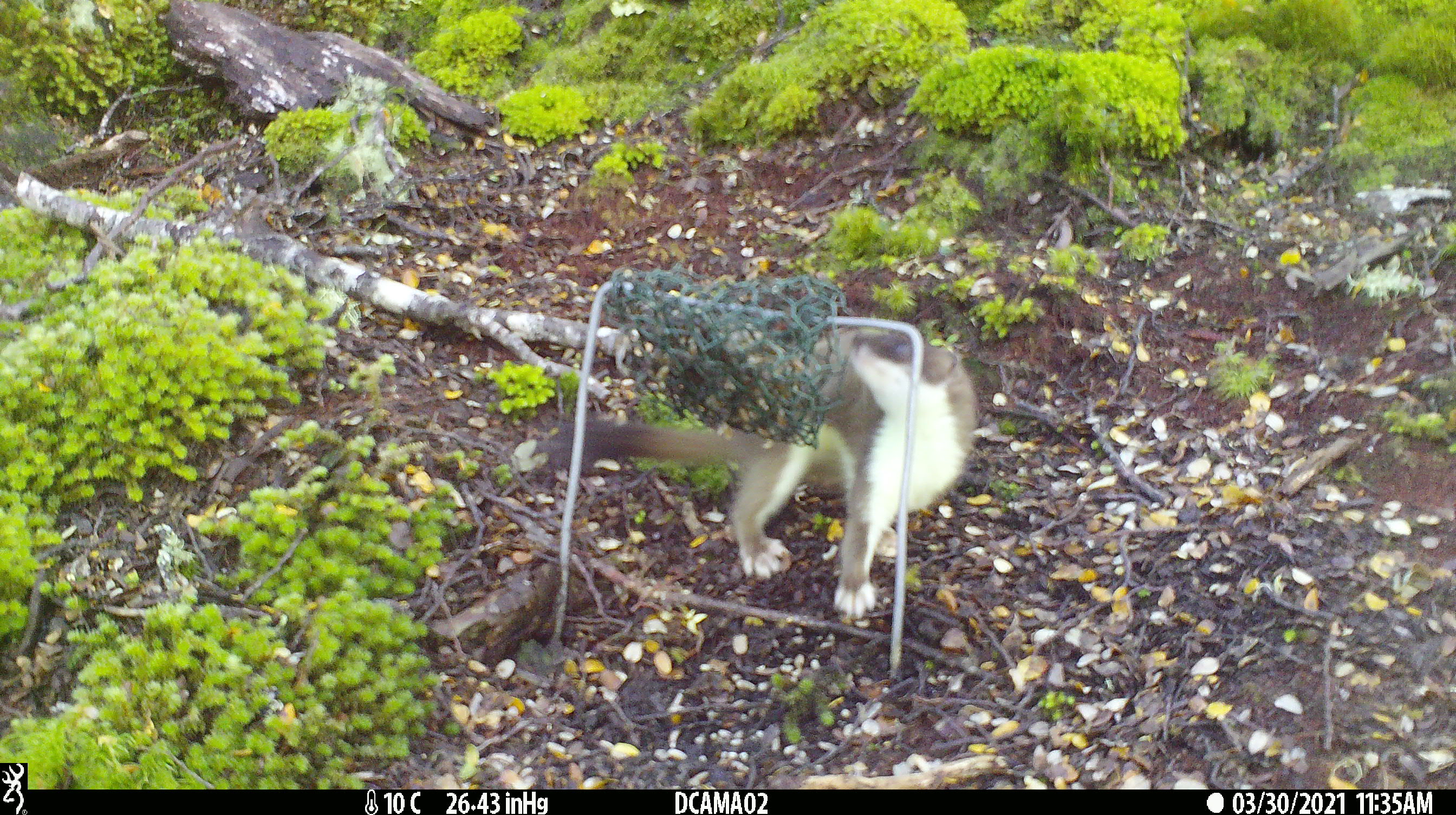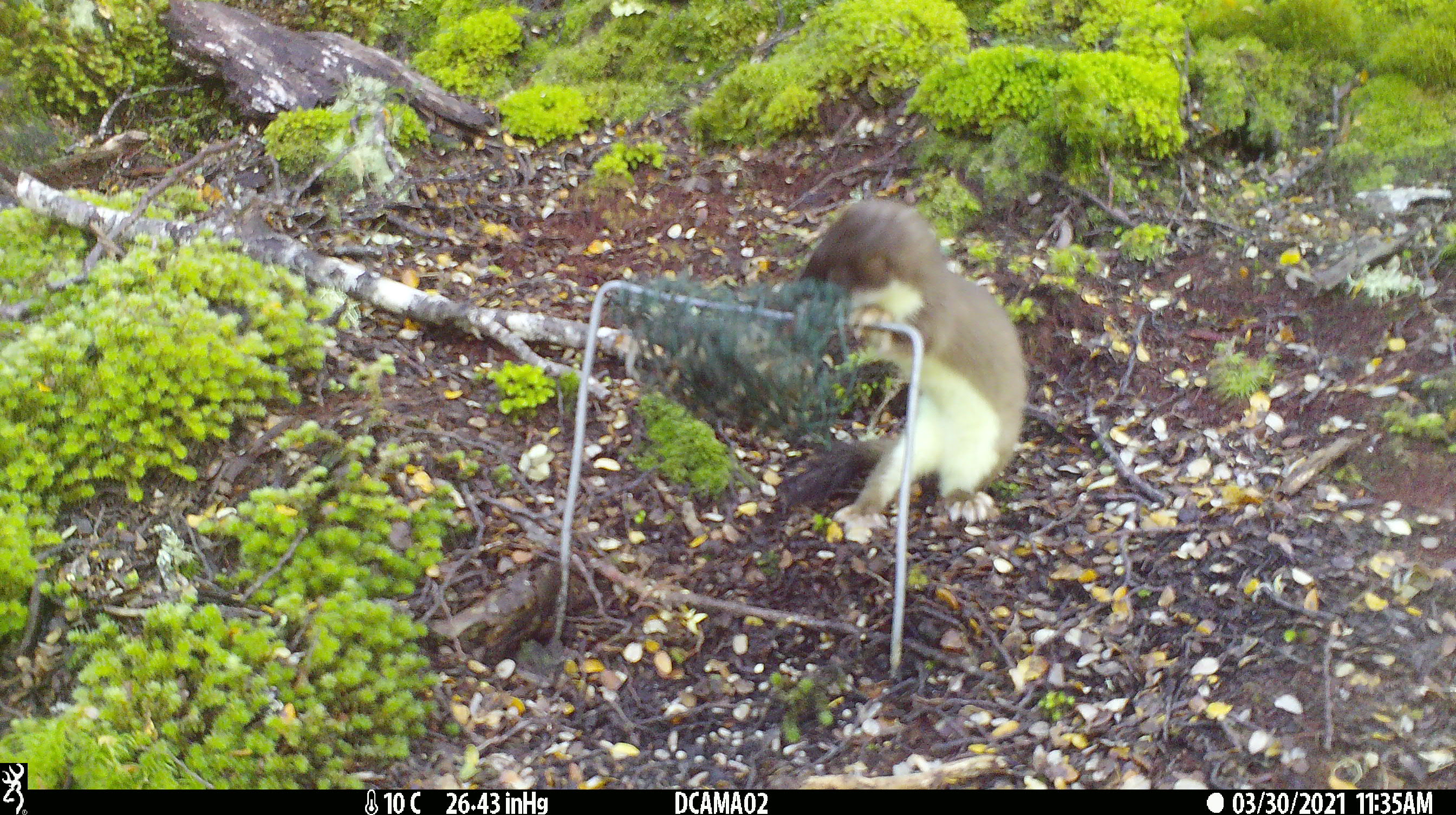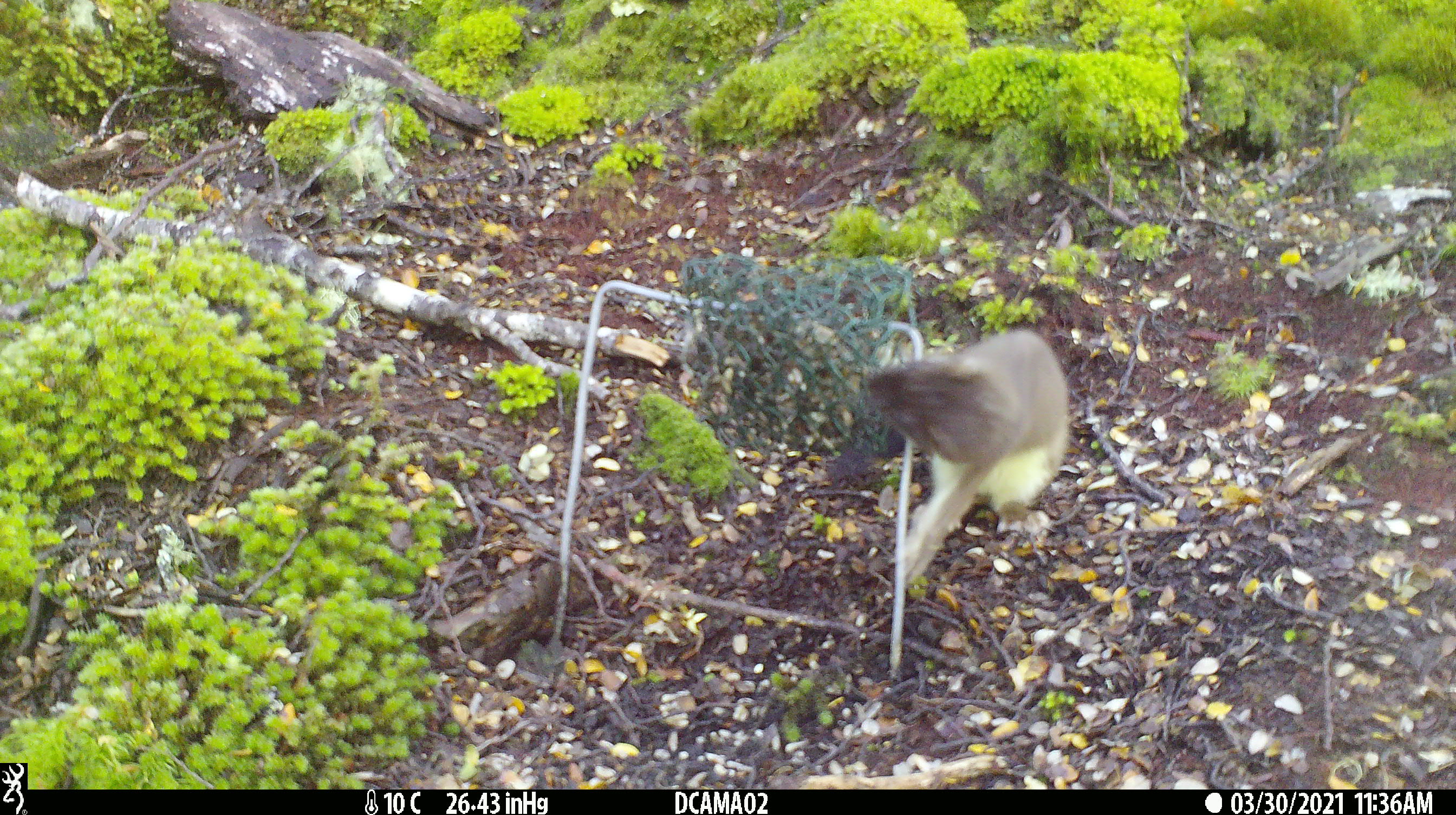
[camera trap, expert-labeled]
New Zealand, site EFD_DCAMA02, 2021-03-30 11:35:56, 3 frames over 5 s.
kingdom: Animalia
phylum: Chordata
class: Mammalia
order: Carnivora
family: Mustelidae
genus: Mustela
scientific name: Mustela erminea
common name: stoat